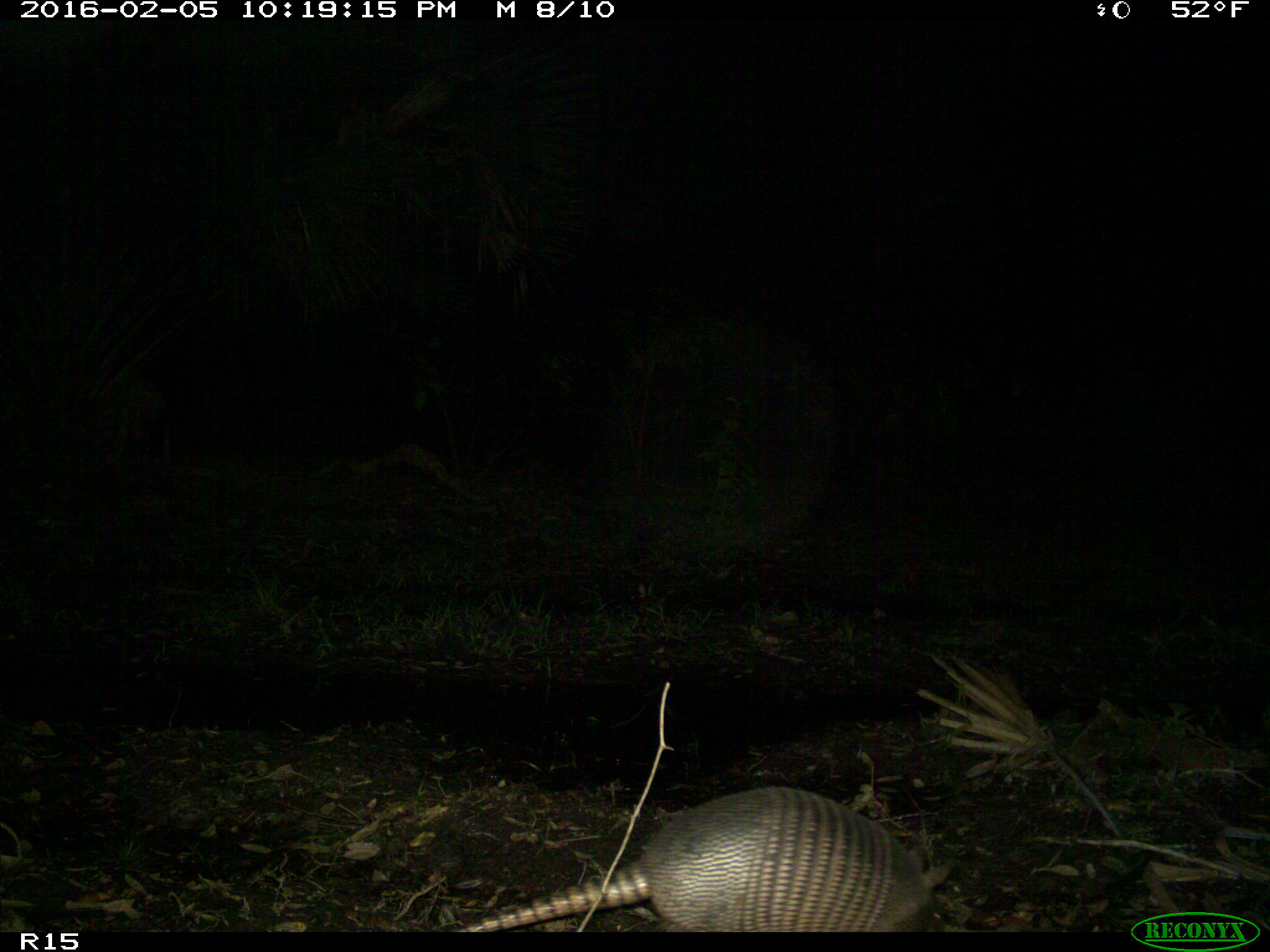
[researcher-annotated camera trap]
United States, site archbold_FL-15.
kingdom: Animalia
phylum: Chordata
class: Mammalia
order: Cingulata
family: Dasypodidae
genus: Dasypus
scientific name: Dasypus novemcinctus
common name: nine-banded armadillo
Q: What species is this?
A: Dasypus novemcinctus (nine-banded armadillo).